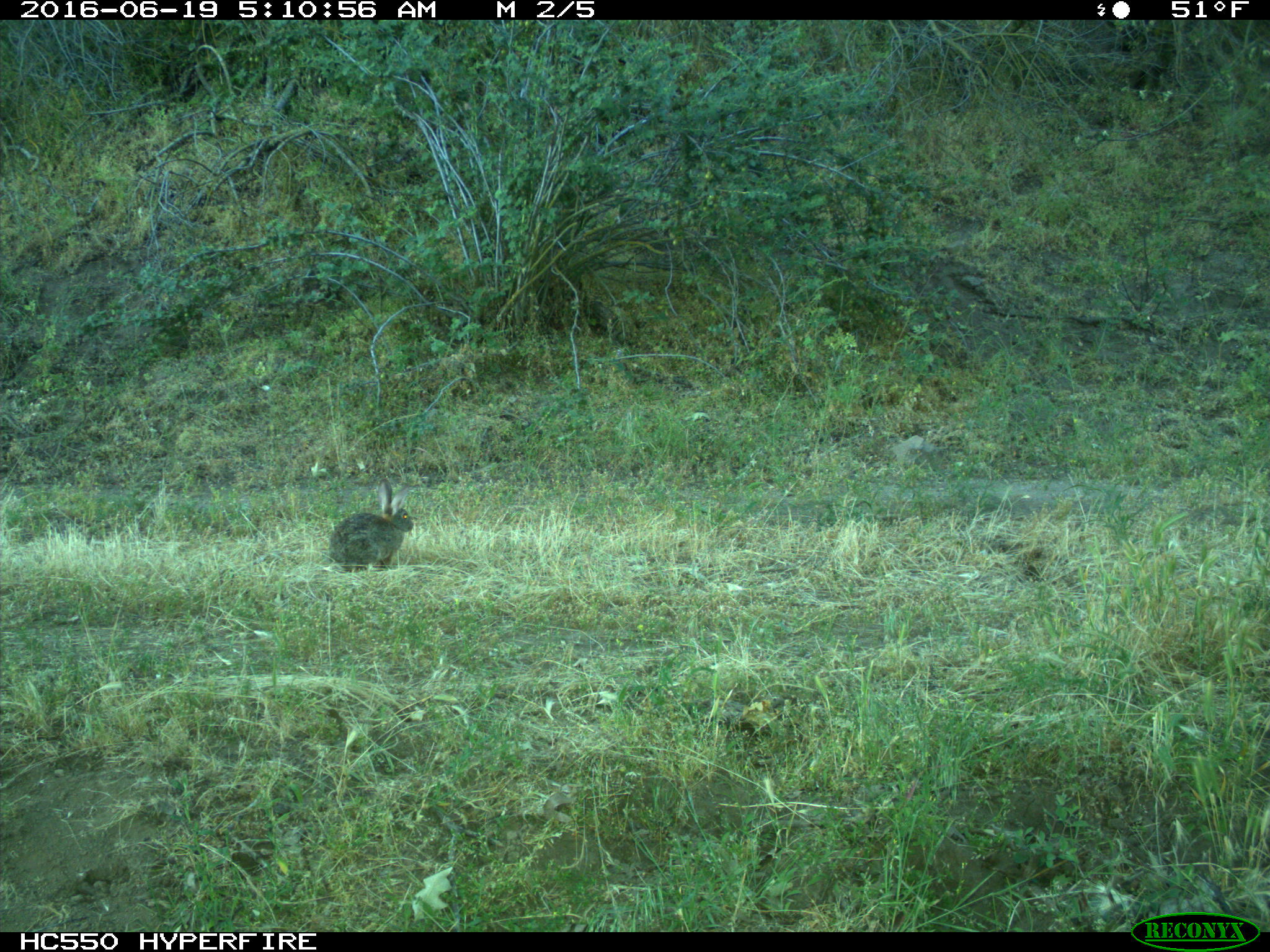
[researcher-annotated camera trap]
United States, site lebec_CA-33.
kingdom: Animalia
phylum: Chordata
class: Mammalia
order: Lagomorpha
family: Leporidae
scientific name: Leporidae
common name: rabbits and hares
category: unidentified rabbit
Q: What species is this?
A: Unidentified rabbit (rabbits and hares) (Leporidae).